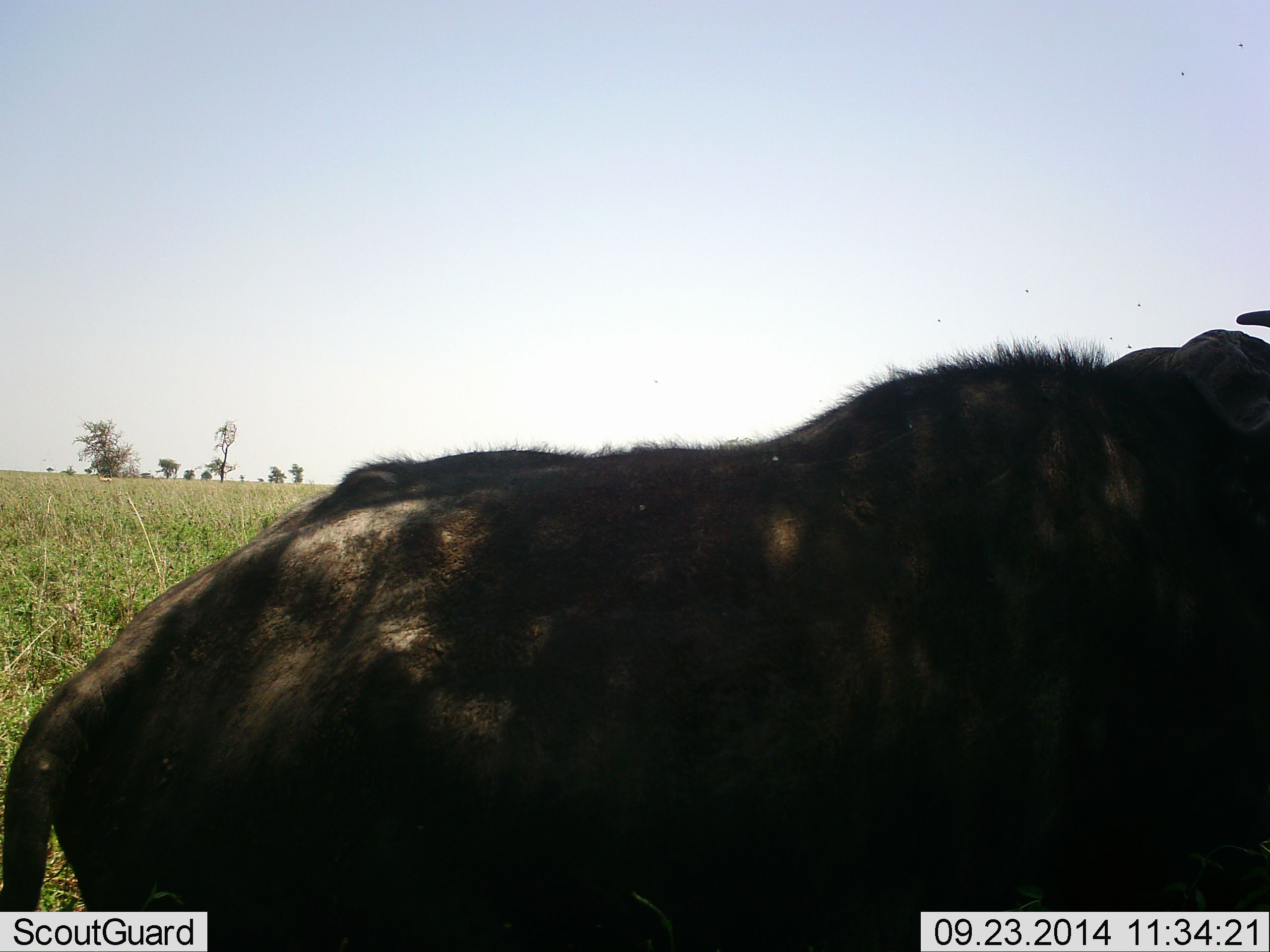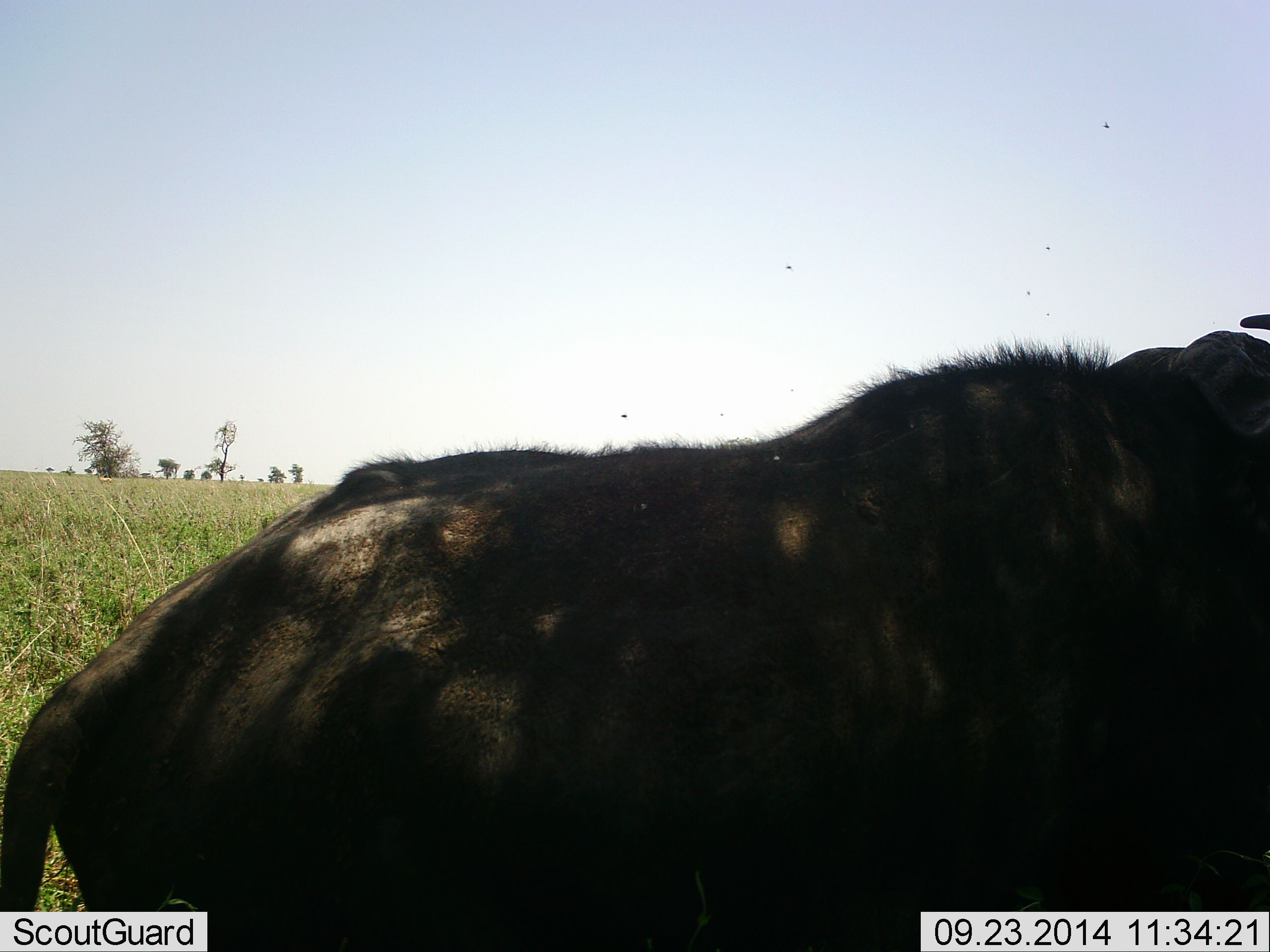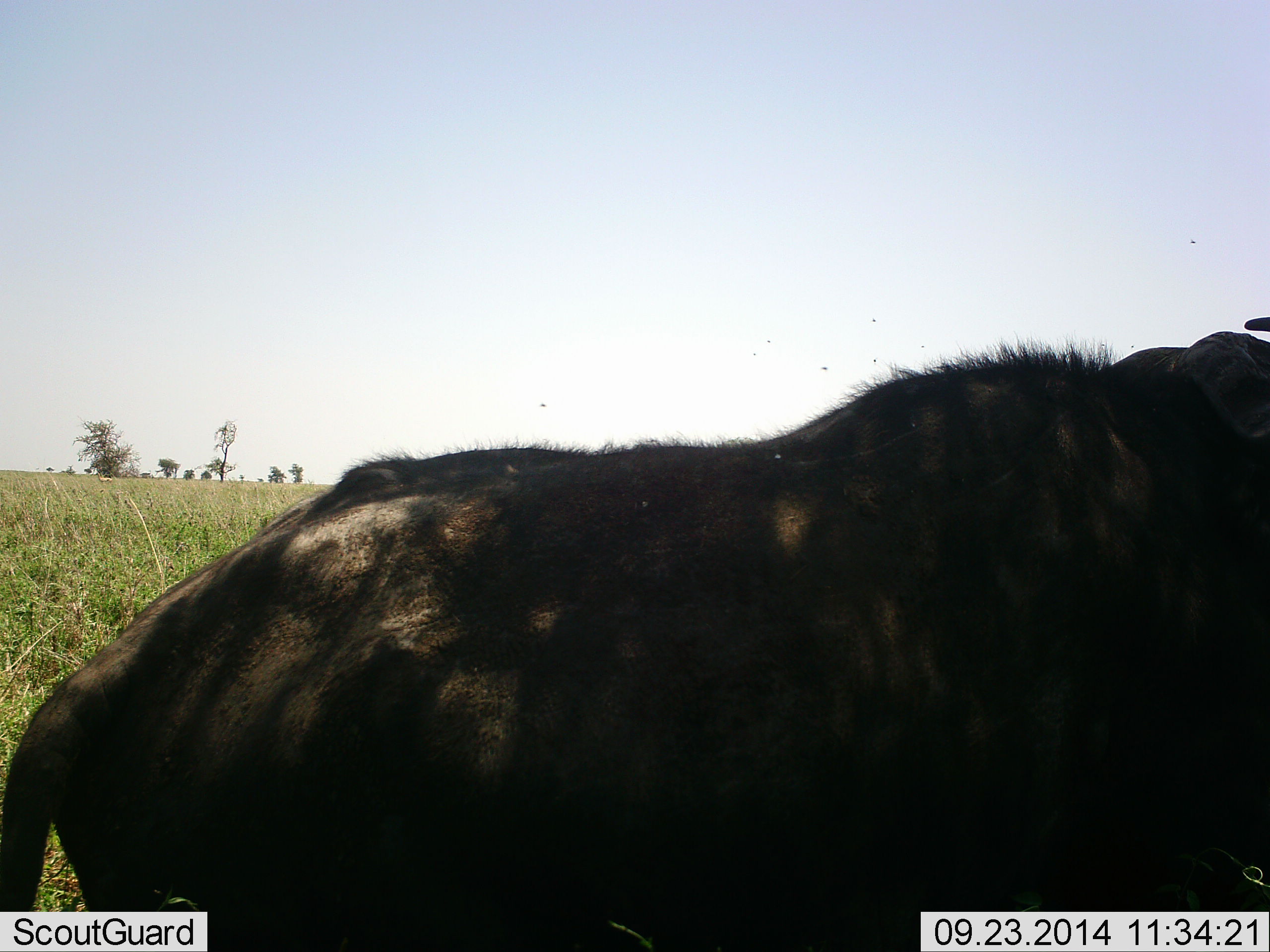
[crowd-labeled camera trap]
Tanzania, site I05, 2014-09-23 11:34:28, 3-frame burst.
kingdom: Animalia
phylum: Chordata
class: Mammalia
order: Artiodactyla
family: Bovidae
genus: Connochaetes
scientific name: Connochaetes taurinus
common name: blue wildebeest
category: wildebeest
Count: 1.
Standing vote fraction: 82%.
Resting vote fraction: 0%.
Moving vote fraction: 18%.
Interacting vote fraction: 0%.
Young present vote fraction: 0%.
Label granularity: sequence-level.